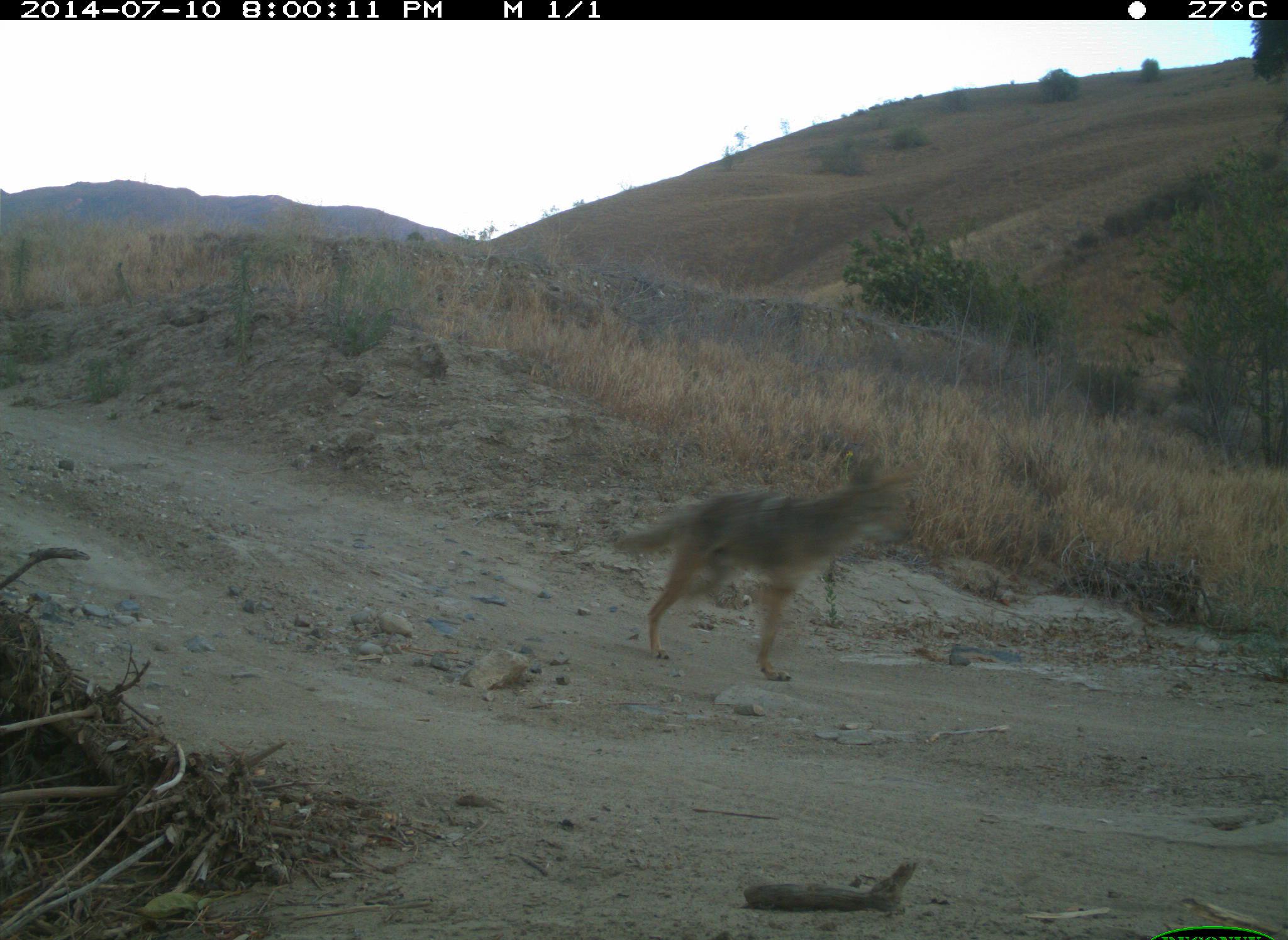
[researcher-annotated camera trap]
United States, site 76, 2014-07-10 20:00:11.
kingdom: Animalia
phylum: Chordata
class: Mammalia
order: Carnivora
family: Canidae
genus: Canis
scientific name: Canis latrans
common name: coyote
Coyote (Canis latrans).